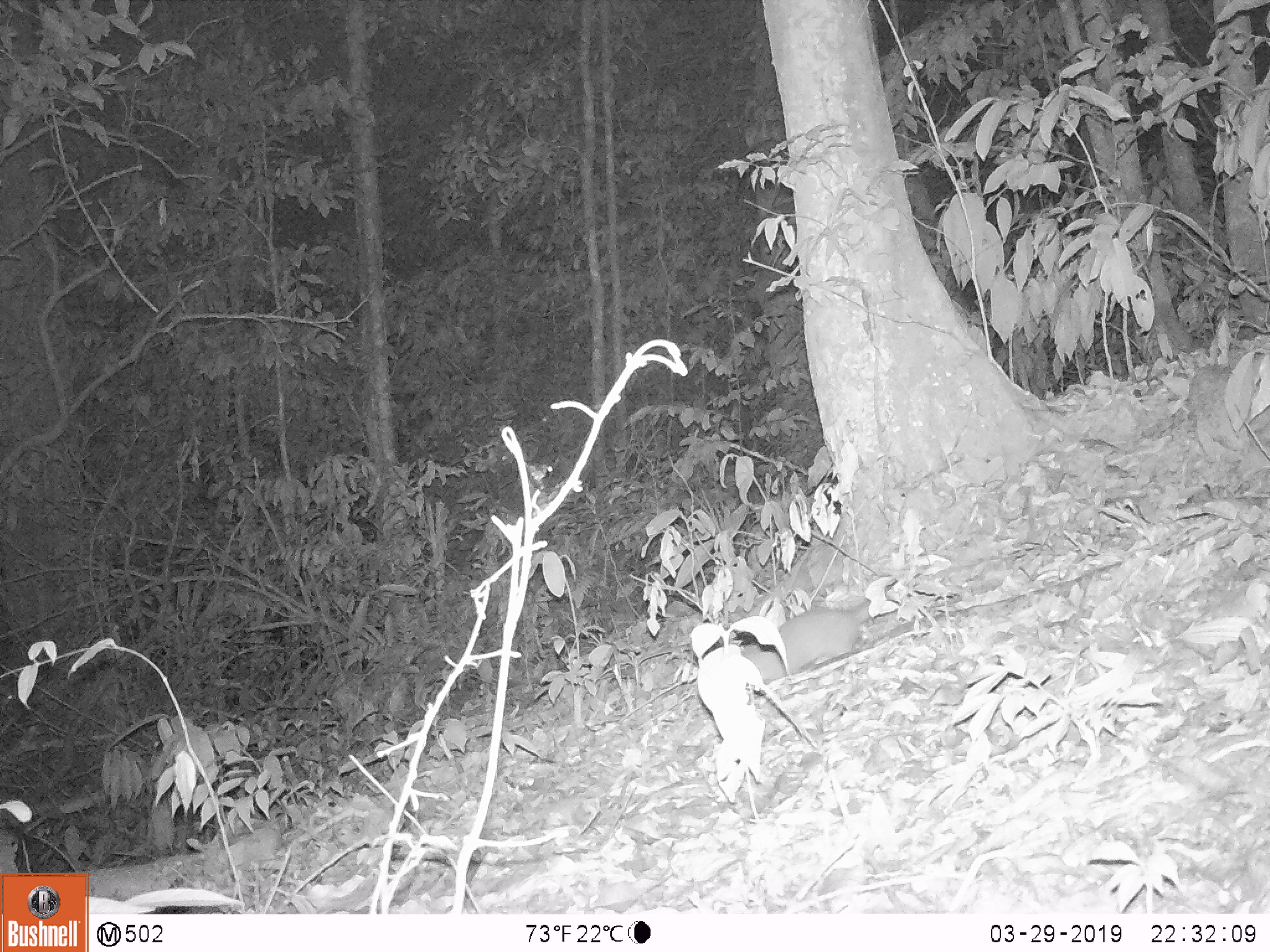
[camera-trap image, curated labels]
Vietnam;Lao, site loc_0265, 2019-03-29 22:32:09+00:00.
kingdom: Animalia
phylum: Chordata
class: Mammalia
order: Carnivora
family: Mustelidae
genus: Melogale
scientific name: Melogale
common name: ferret badger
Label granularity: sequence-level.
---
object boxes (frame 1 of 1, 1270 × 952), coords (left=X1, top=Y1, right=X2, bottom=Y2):
ferret badger: (left=739, top=600, right=879, bottom=682)